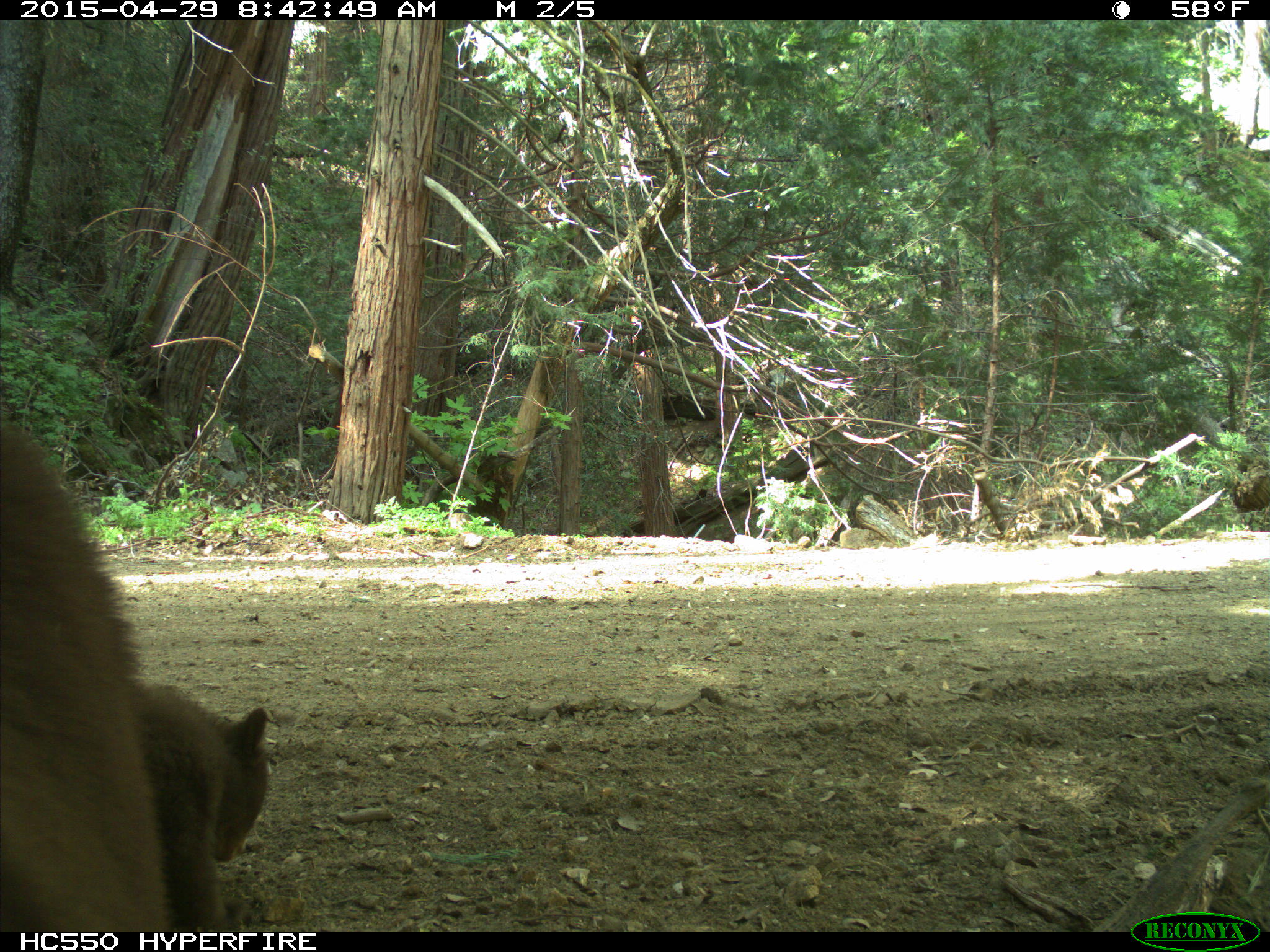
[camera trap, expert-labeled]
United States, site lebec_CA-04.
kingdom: Animalia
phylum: Chordata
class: Mammalia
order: Carnivora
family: Ursidae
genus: Ursus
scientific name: Ursus americanus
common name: american black bear